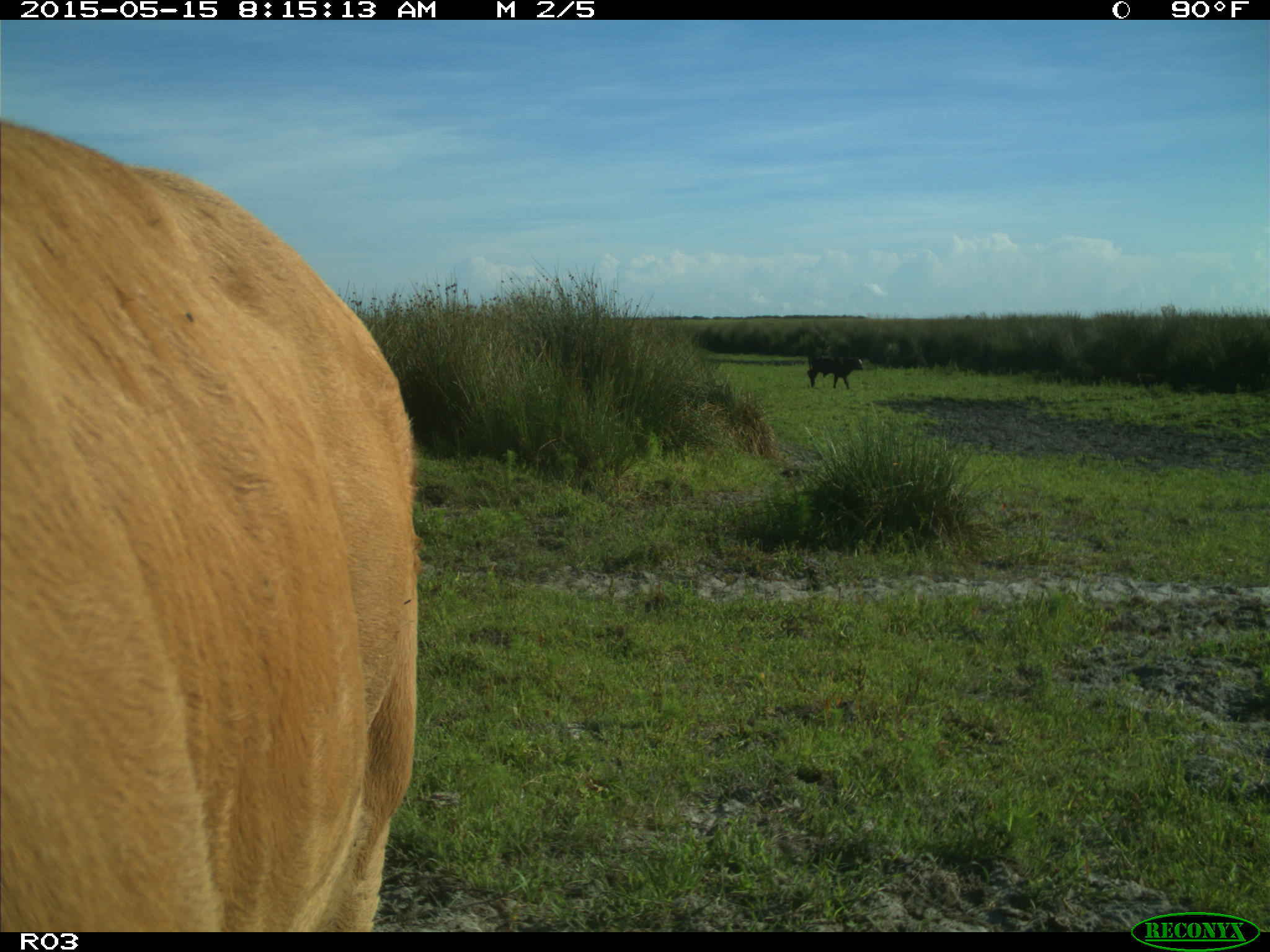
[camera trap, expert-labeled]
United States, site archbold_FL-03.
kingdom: Animalia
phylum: Chordata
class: Mammalia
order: Artiodactyla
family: Bovidae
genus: Bos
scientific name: Bos taurus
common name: domestic cow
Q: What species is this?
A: Bos taurus (domestic cow).